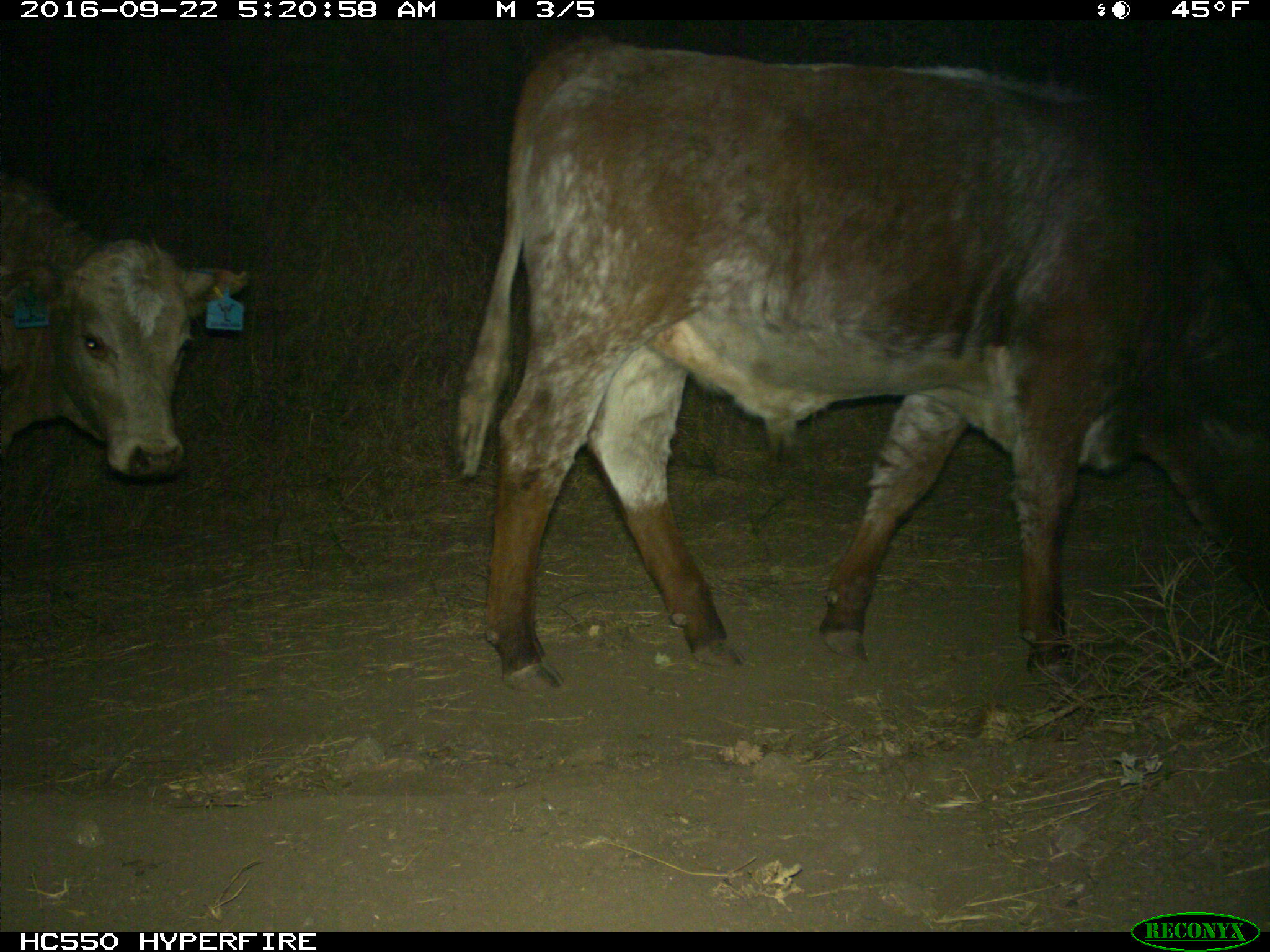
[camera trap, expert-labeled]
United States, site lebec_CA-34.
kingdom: Animalia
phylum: Chordata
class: Mammalia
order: Artiodactyla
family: Bovidae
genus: Bos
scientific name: Bos taurus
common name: domestic cow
Bos taurus (domestic cow).